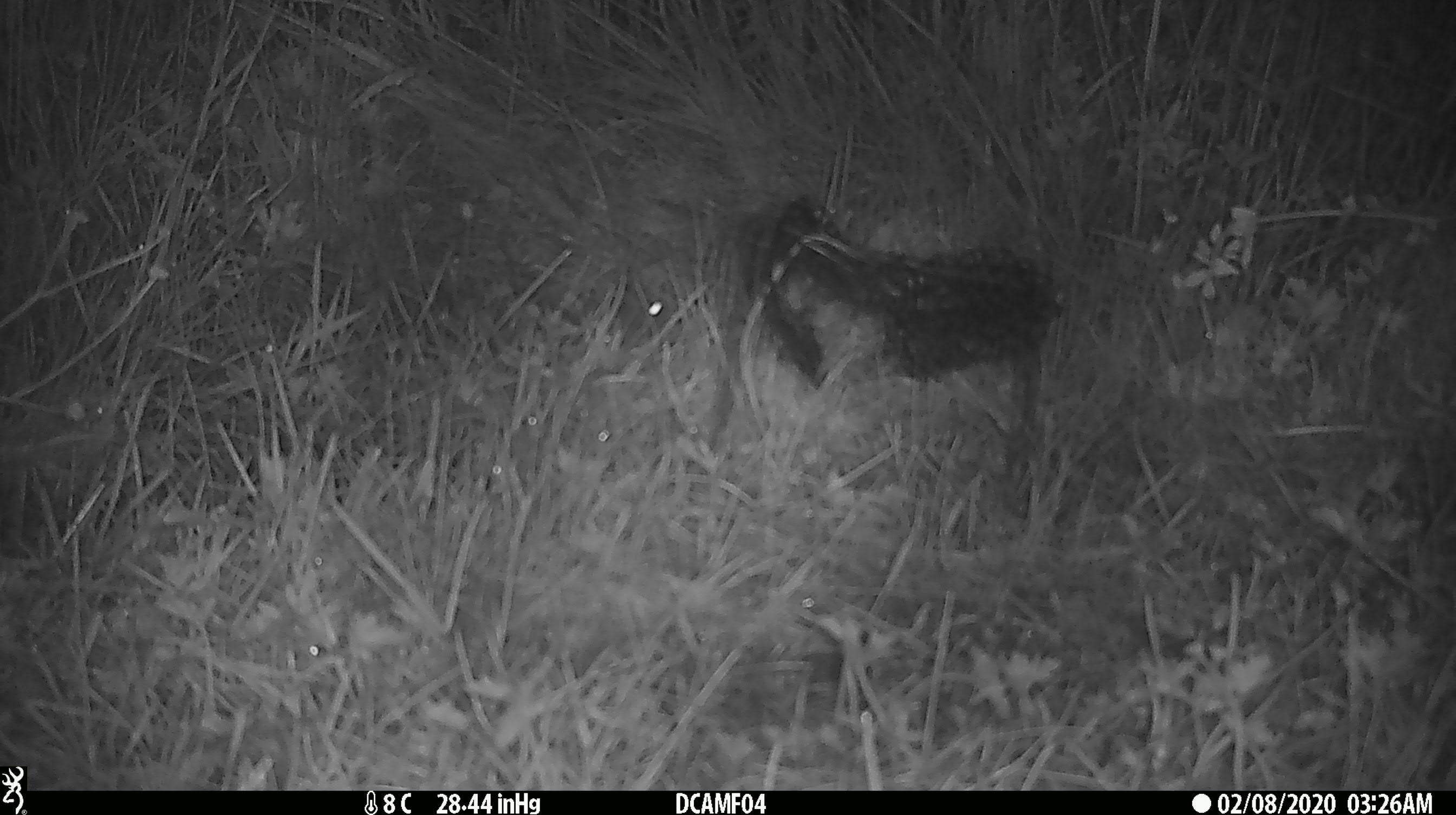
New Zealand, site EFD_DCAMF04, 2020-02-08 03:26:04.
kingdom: Animalia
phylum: Chordata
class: Mammalia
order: Rodentia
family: Muridae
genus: Mus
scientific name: Mus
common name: mouse